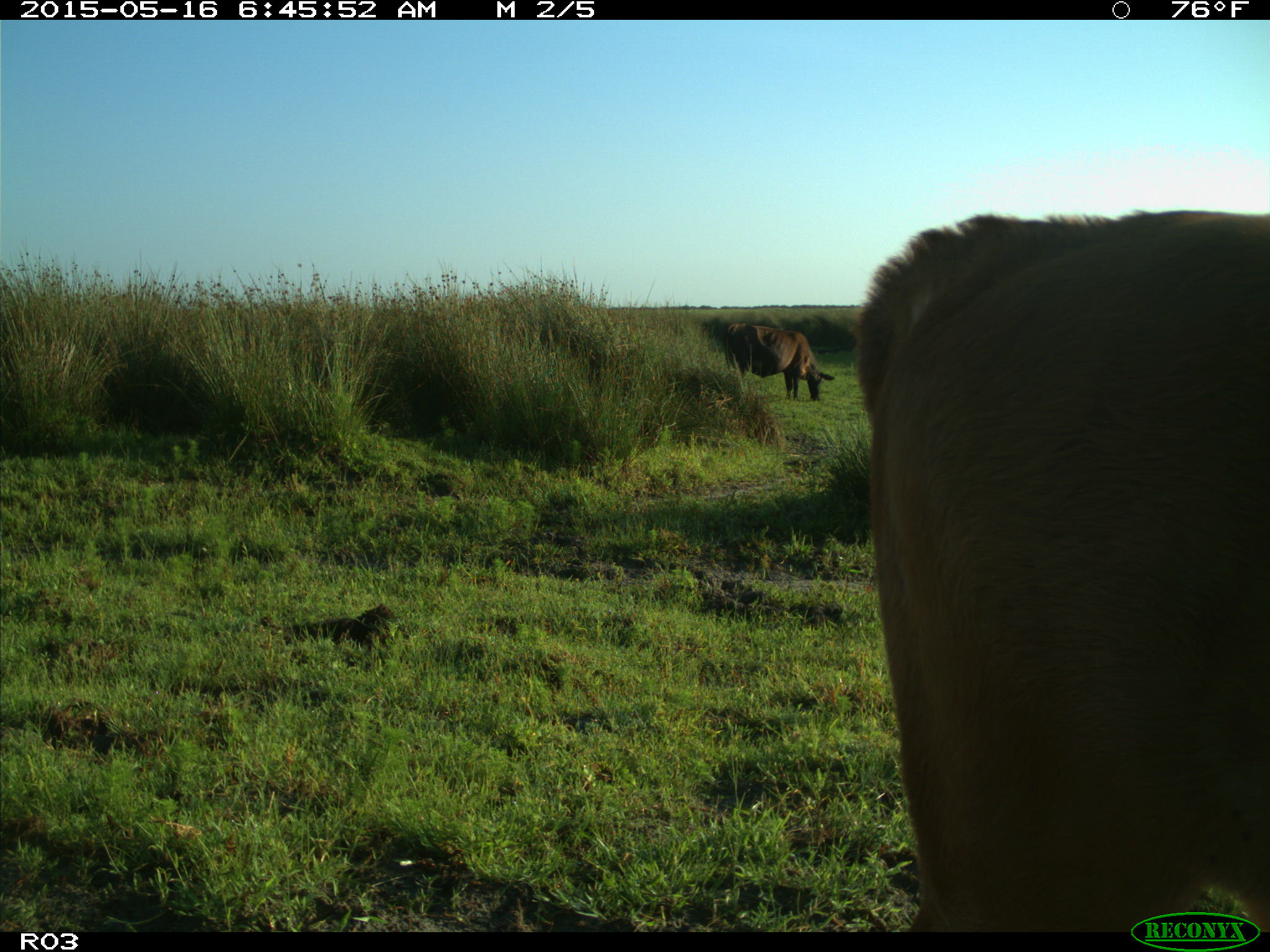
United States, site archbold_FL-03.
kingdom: Animalia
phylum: Chordata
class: Mammalia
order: Artiodactyla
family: Bovidae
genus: Bos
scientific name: Bos taurus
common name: domestic cow